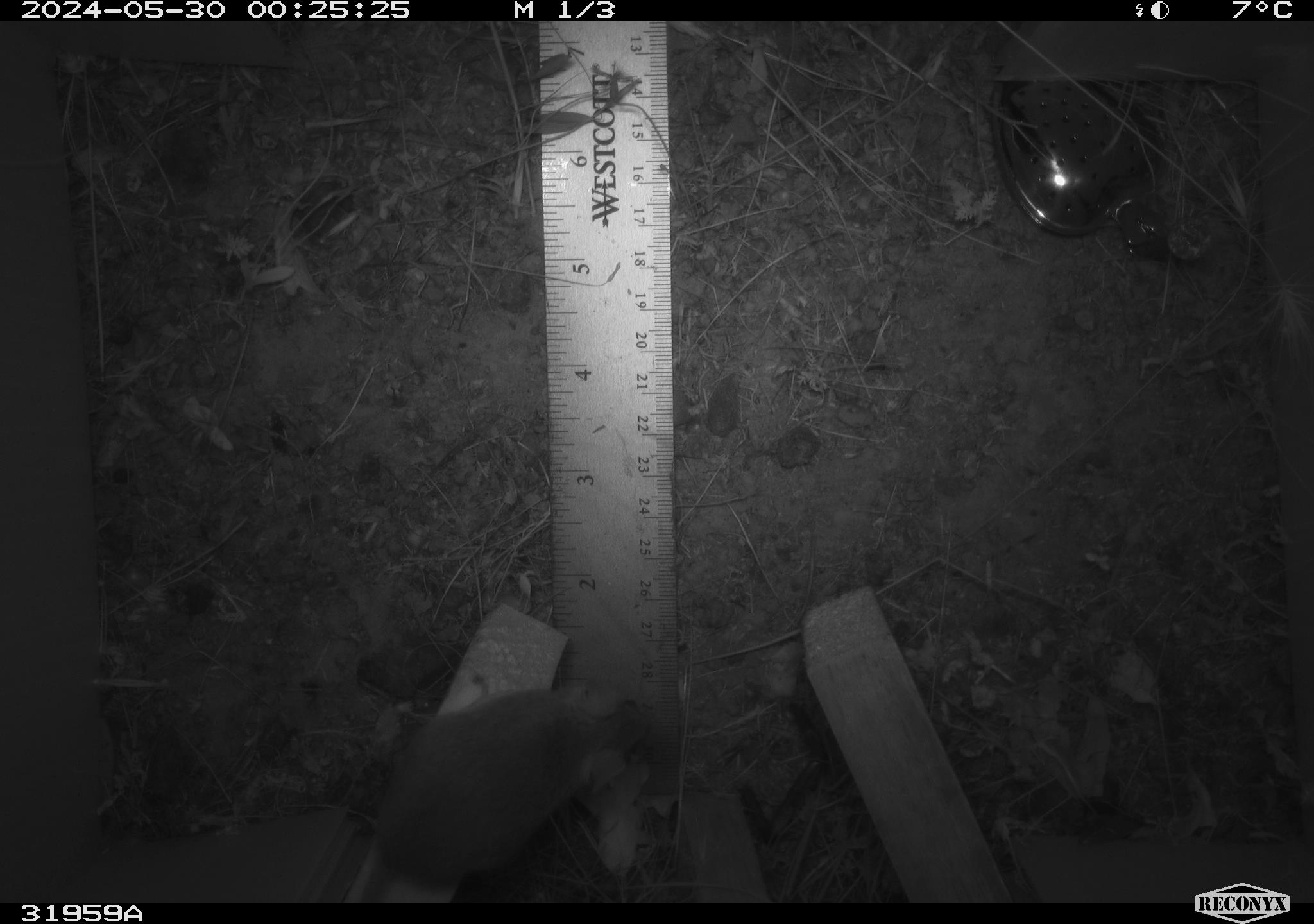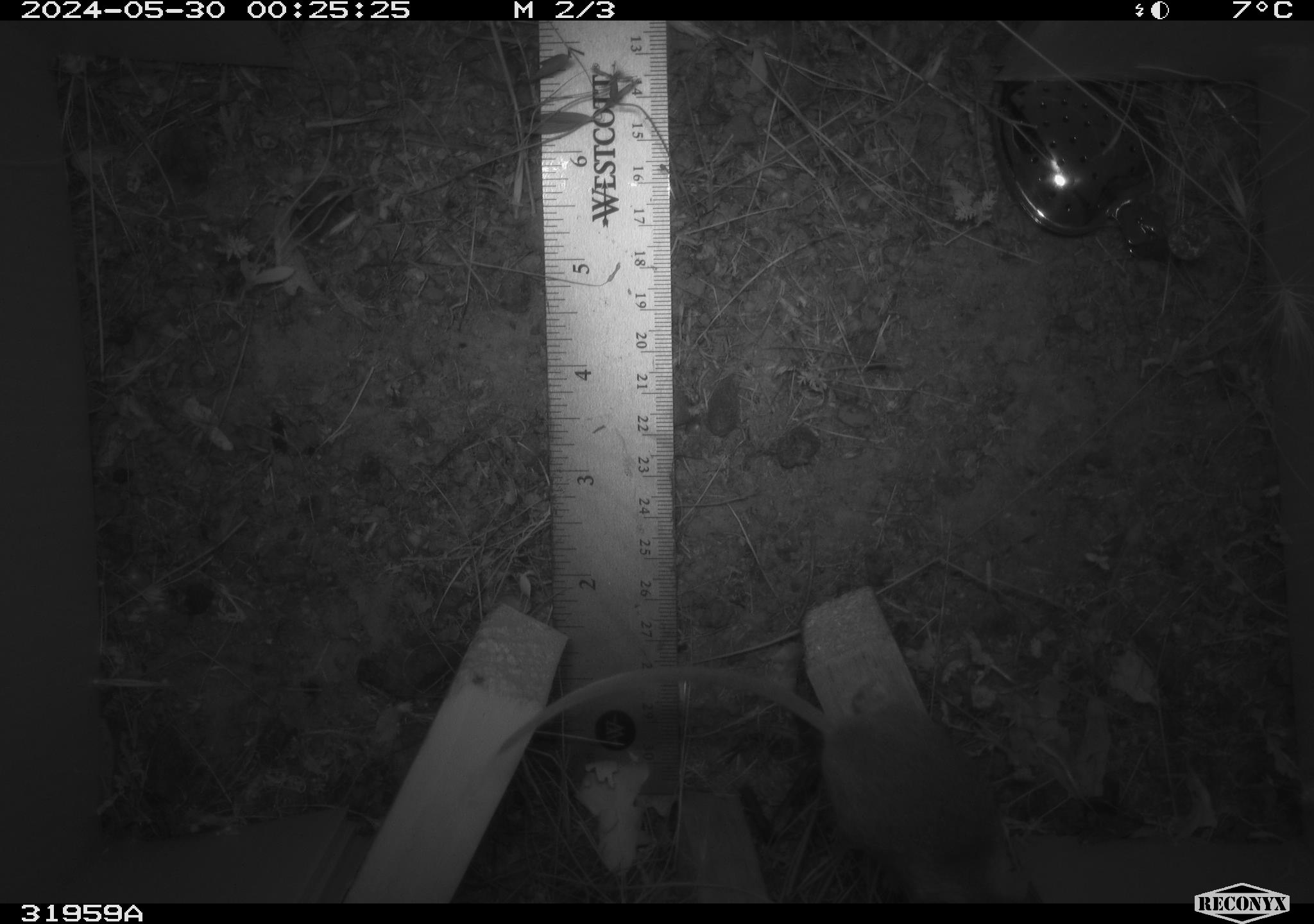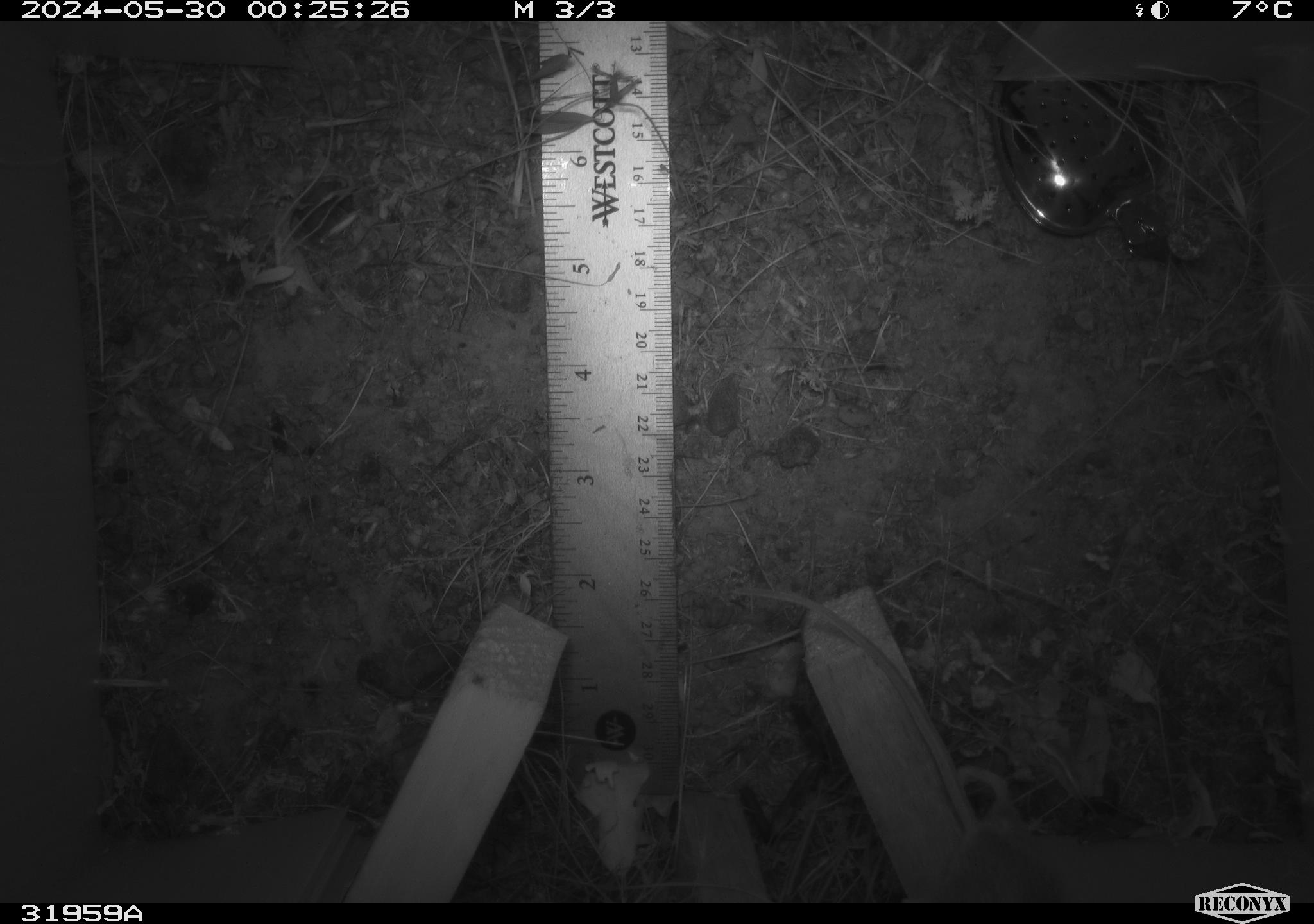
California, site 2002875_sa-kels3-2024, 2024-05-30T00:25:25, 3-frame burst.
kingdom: Animalia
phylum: Chordata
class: Mammalia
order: Rodentia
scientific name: Rodentia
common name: rodent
Rodent (Rodentia).